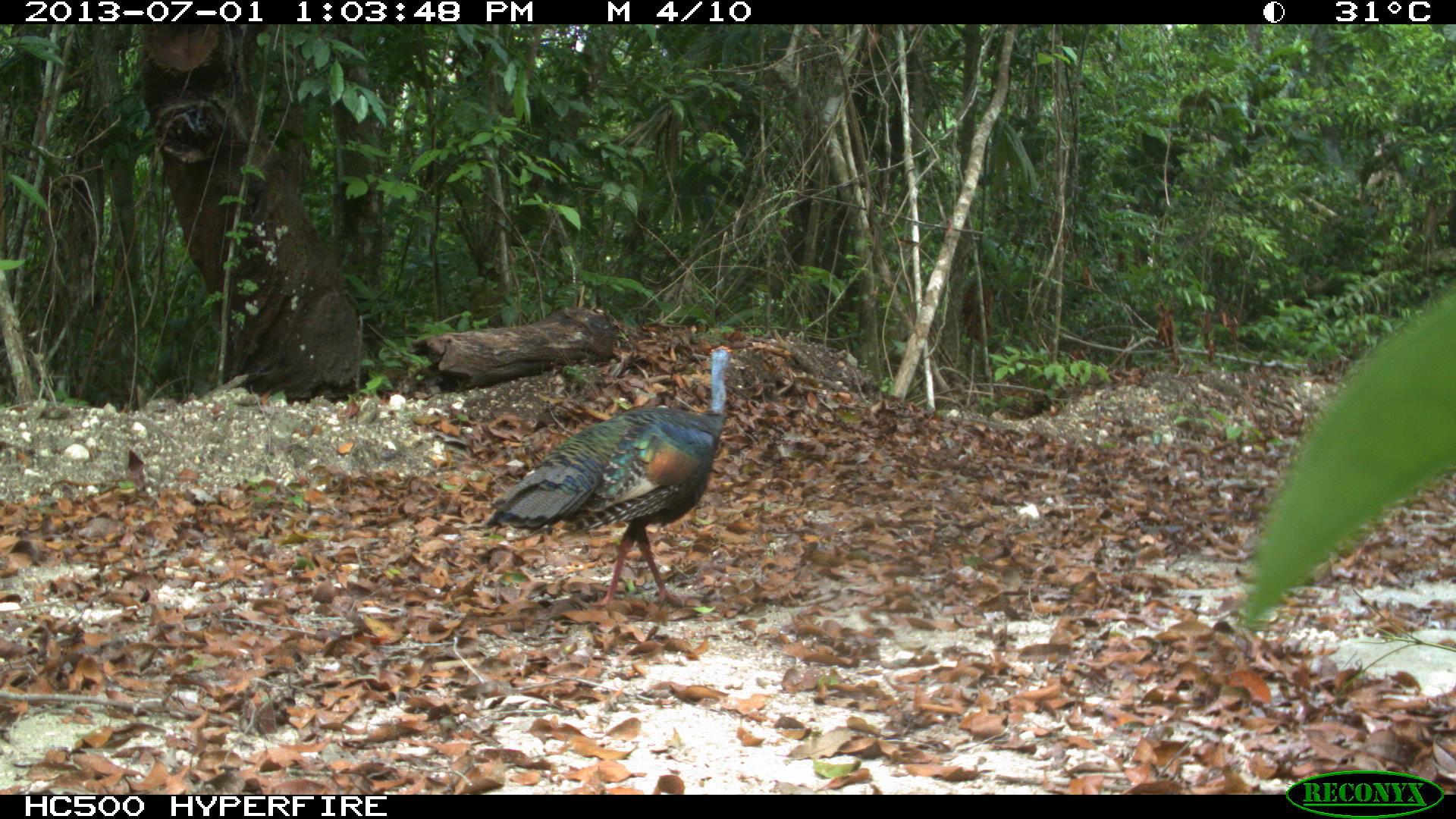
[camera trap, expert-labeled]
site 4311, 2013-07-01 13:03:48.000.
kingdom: Animalia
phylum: Chordata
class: Aves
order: Galliformes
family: Phasianidae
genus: Meleagris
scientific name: Meleagris ocellata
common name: ocellated turkey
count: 1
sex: male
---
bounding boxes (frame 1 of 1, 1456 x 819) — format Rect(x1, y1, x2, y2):
meleagris ocellata: Rect(481, 344, 731, 609)